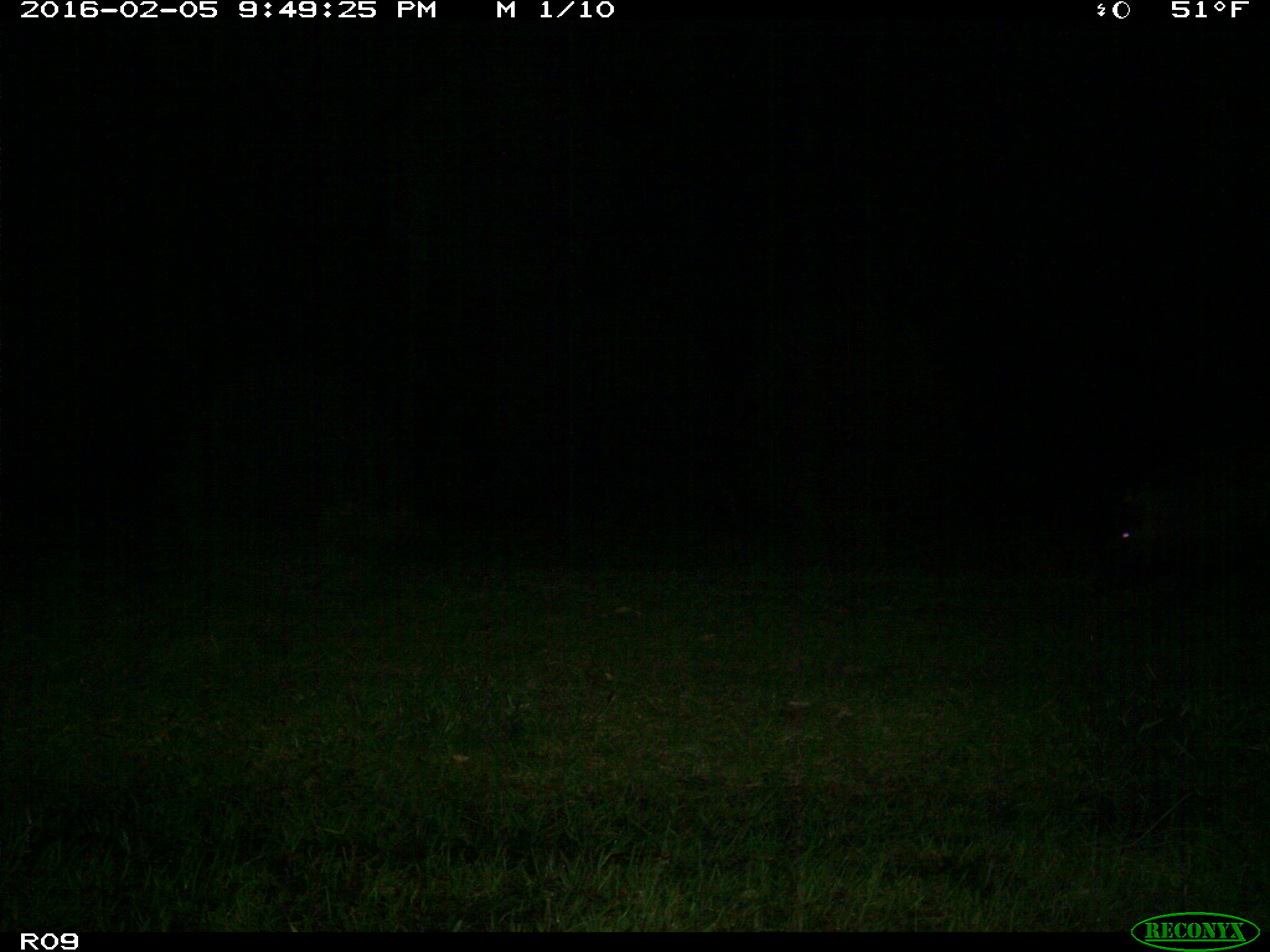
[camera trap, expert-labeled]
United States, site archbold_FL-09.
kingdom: Animalia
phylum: Chordata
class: Mammalia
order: Artiodactyla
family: Suidae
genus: Sus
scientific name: Sus scrofa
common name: wild boar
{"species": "Sus scrofa (wild boar)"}